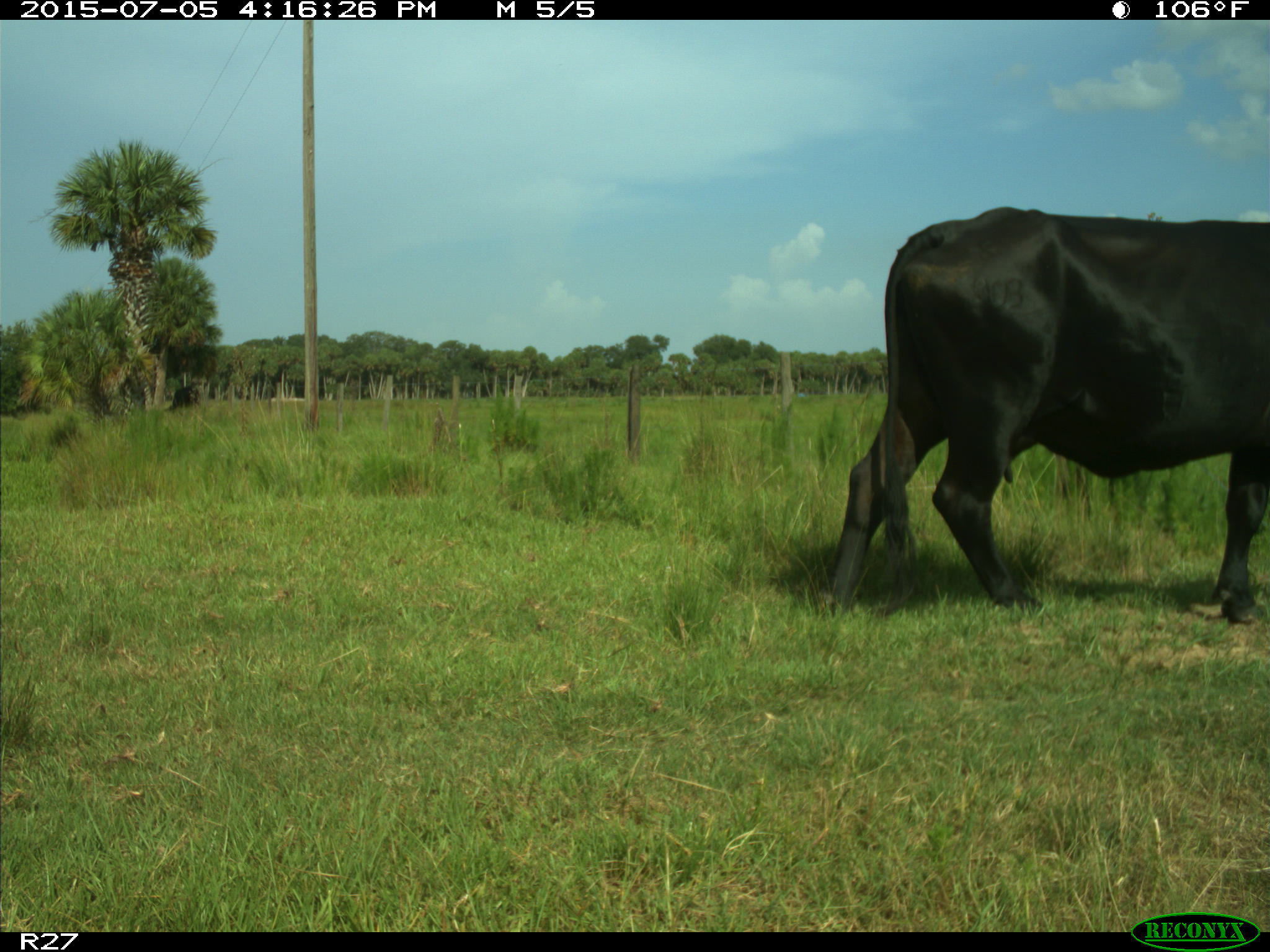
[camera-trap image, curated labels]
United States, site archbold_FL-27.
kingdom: Animalia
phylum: Chordata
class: Mammalia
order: Artiodactyla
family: Bovidae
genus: Bos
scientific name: Bos taurus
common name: domestic cow